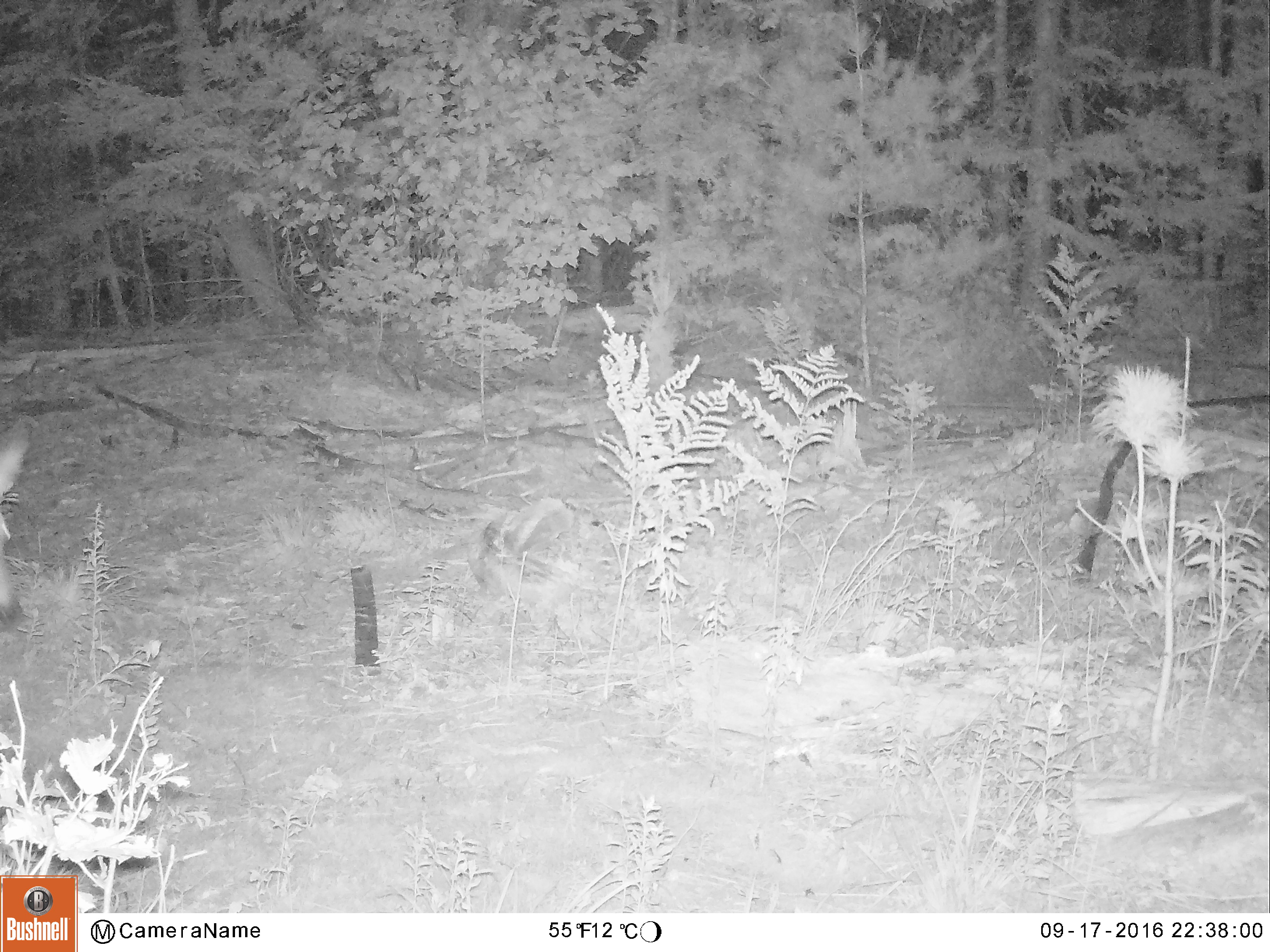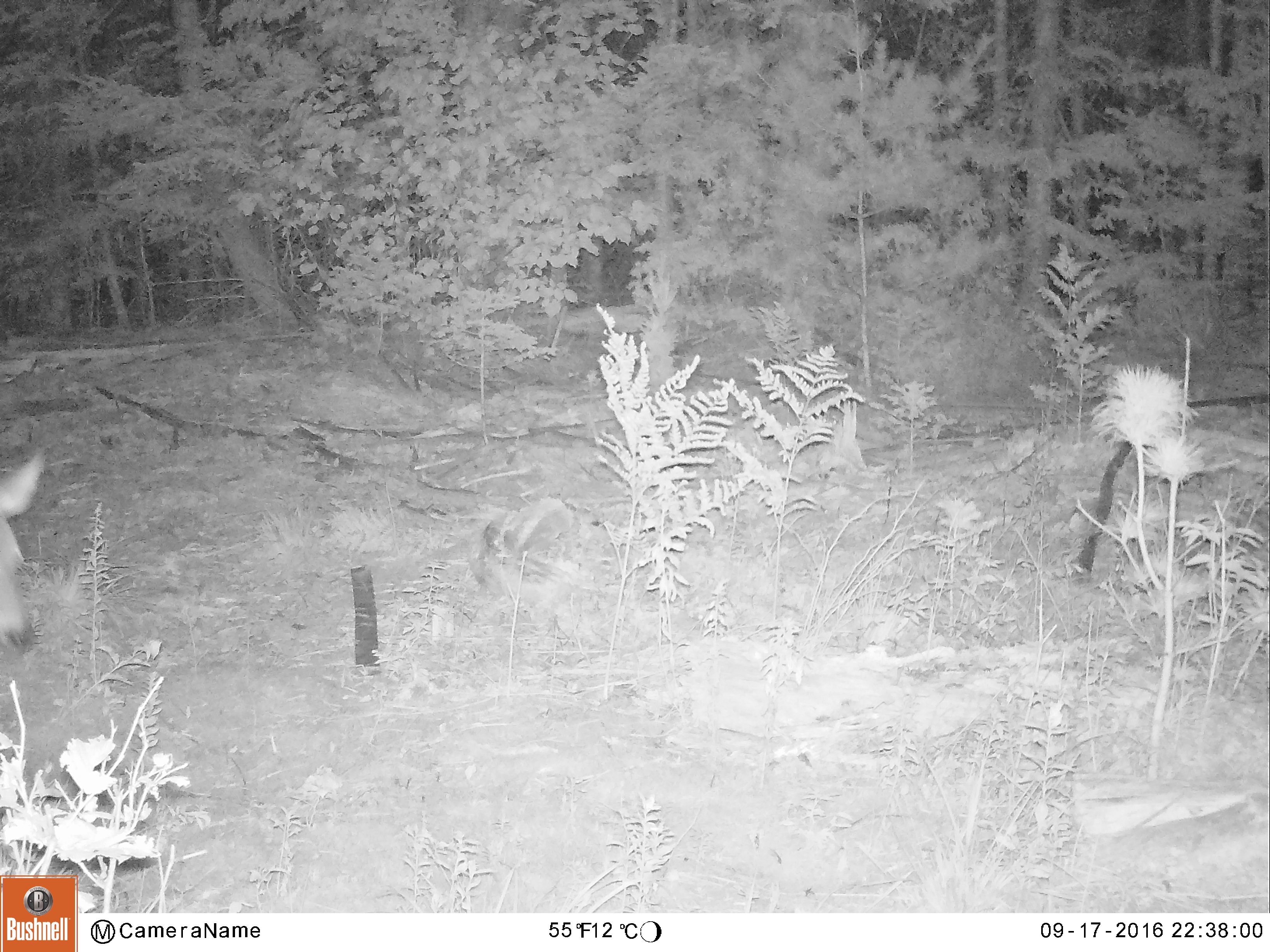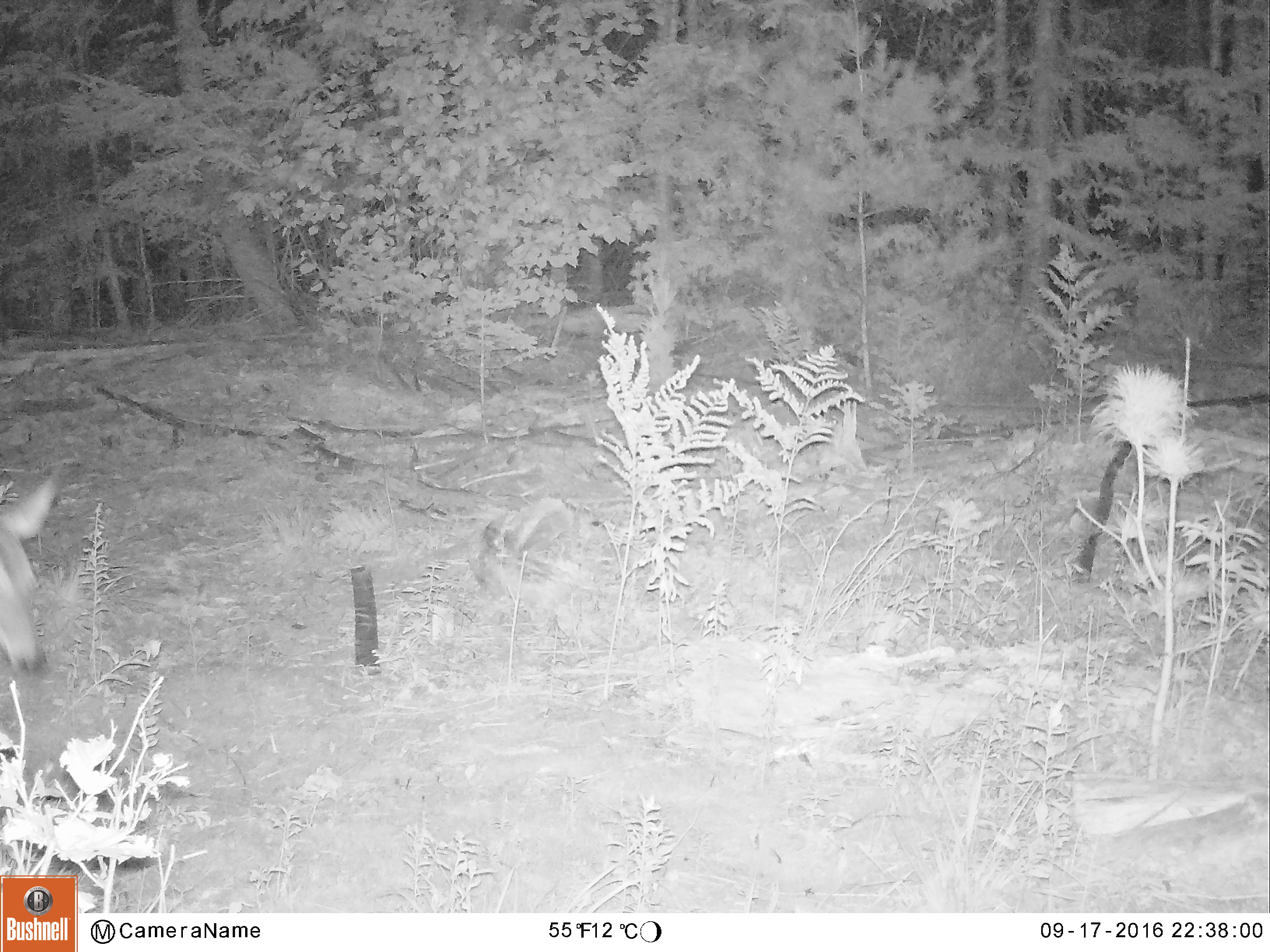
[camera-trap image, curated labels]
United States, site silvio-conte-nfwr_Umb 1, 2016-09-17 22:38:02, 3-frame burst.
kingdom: Animalia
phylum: Chordata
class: Mammalia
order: Artiodactyla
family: Cervidae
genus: Odocoileus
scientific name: Odocoileus virginianus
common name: white-tailed deer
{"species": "white-tailed deer (Odocoileus virginianus)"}